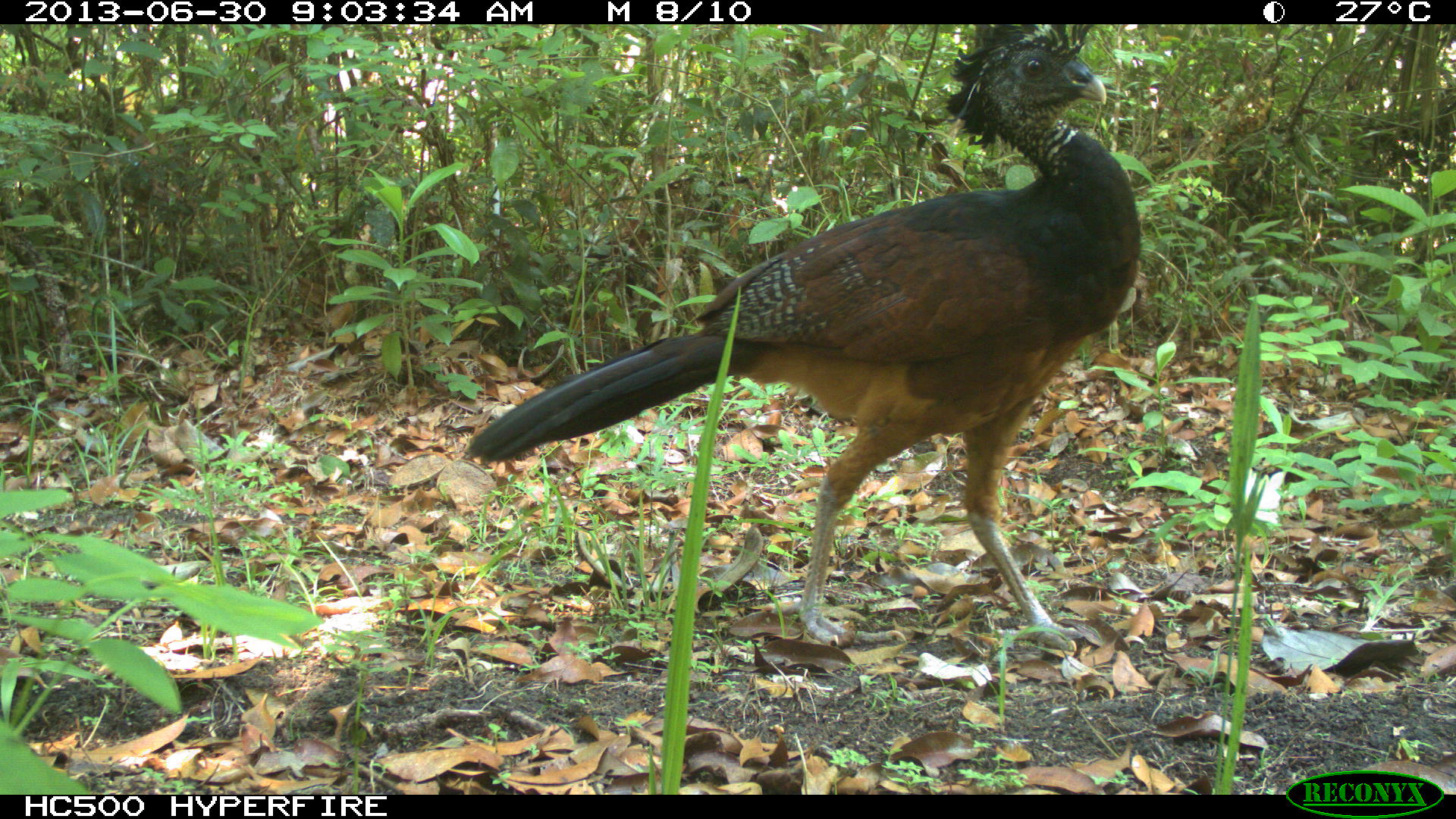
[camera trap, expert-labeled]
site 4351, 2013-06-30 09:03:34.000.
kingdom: Animalia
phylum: Chordata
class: Aves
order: Galliformes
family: Cracidae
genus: Crax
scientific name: Crax rubra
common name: great curassow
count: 1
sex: female